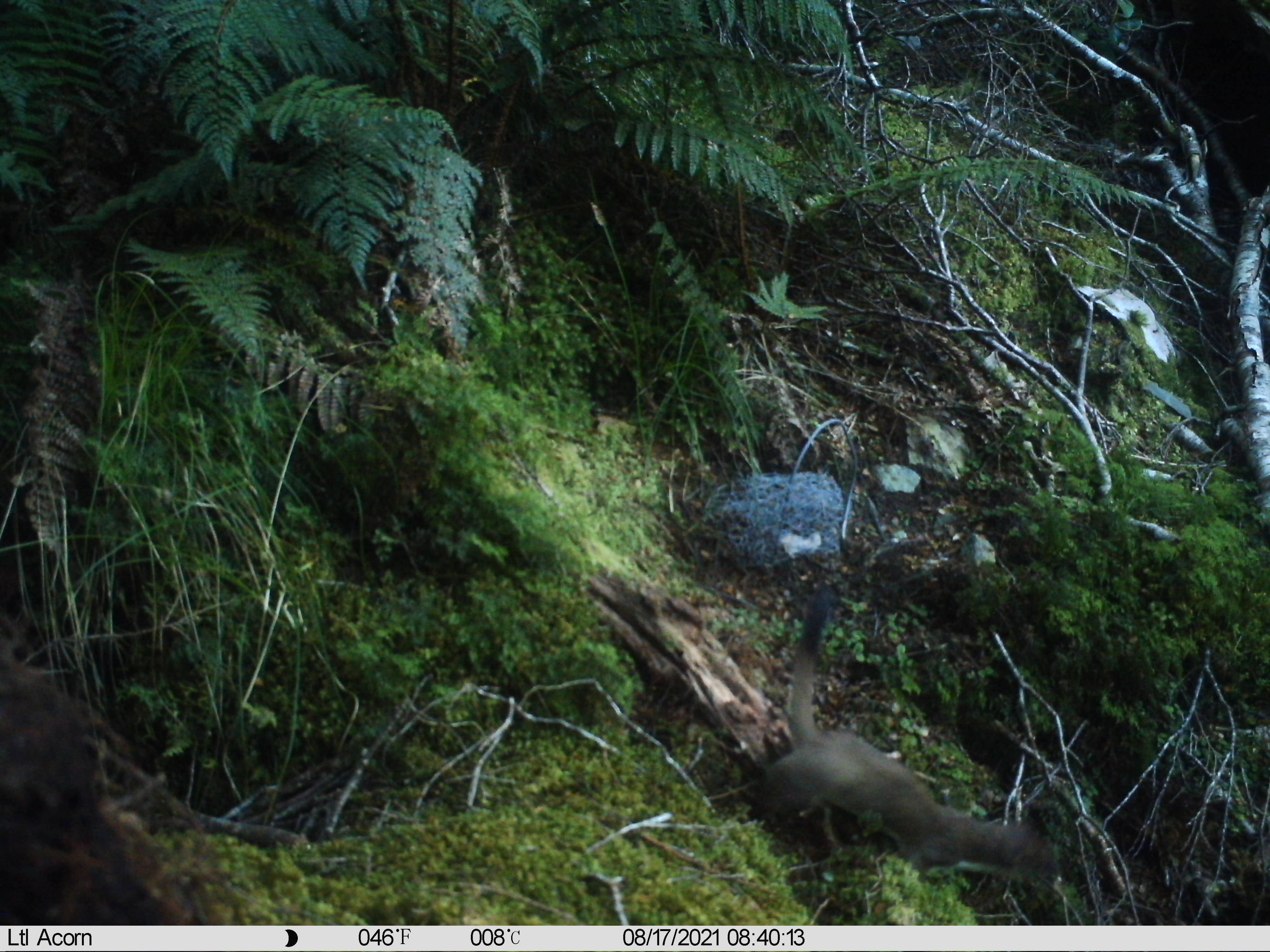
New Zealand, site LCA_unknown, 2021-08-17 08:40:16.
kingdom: Animalia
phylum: Chordata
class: Mammalia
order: Carnivora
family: Mustelidae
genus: Mustela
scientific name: Mustela erminea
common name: stoat